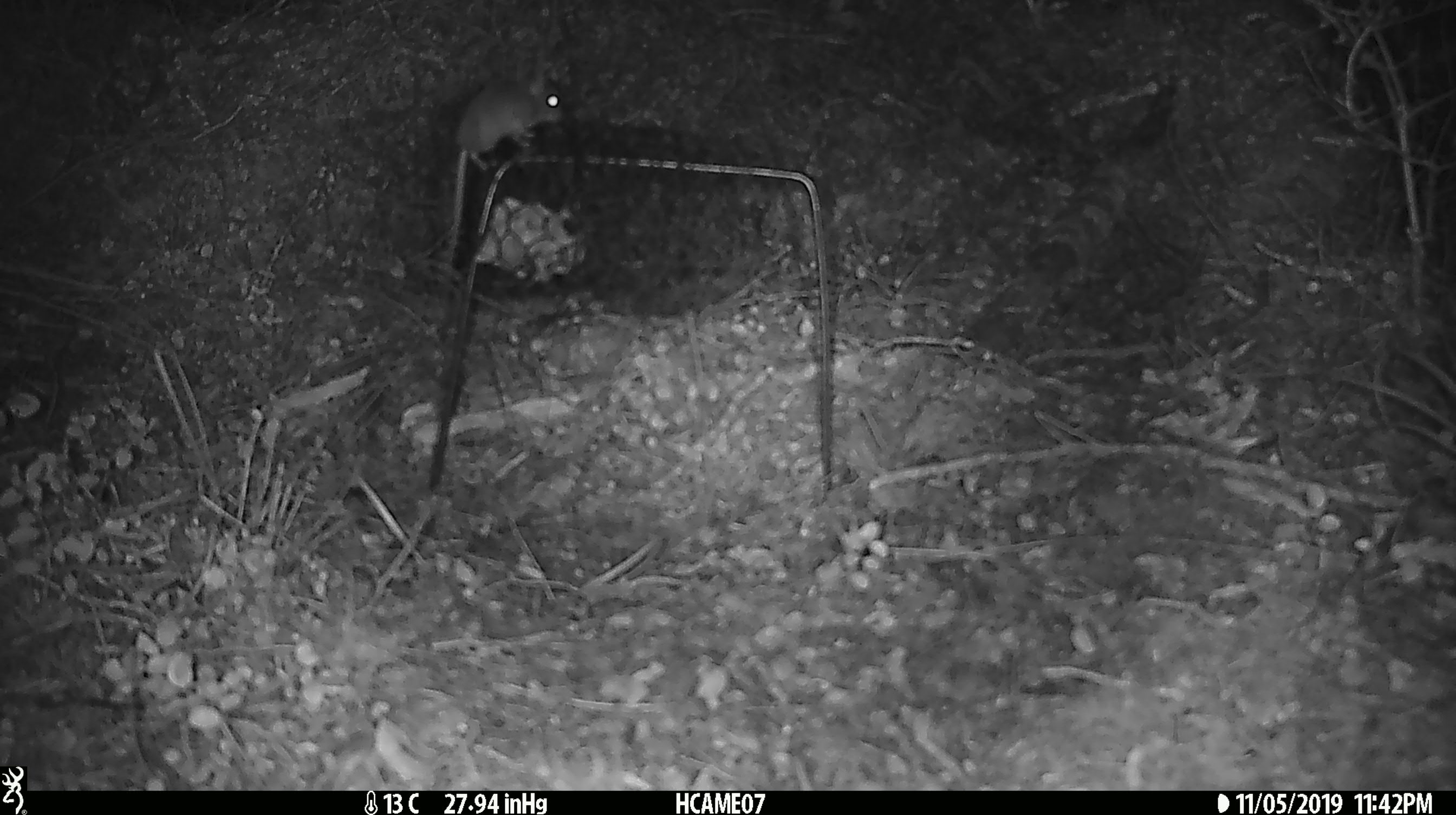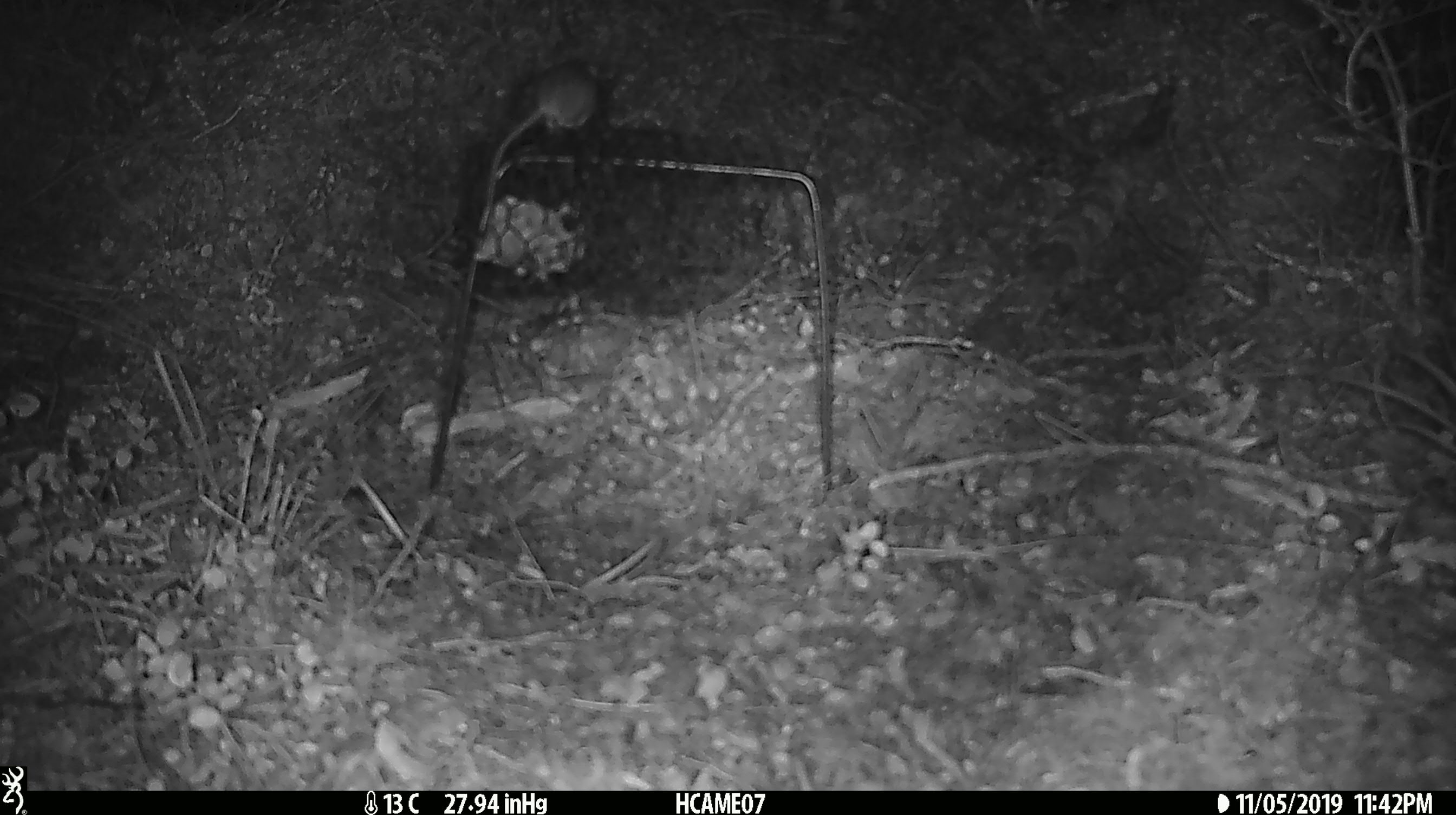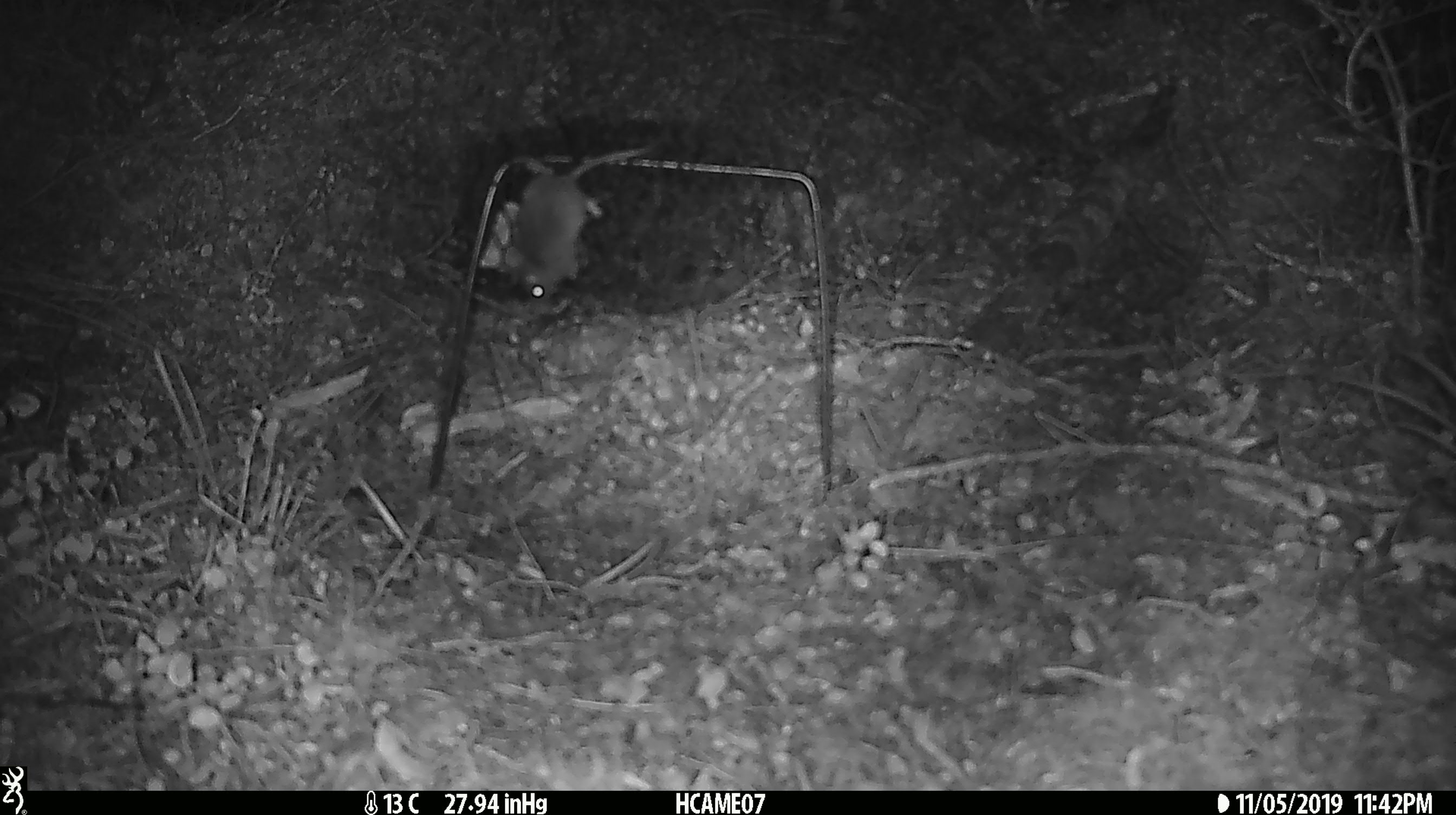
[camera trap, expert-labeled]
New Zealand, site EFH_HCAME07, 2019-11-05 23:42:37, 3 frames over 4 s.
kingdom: Animalia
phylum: Chordata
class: Mammalia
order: Rodentia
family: Muridae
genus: Mus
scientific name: Mus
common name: mouse